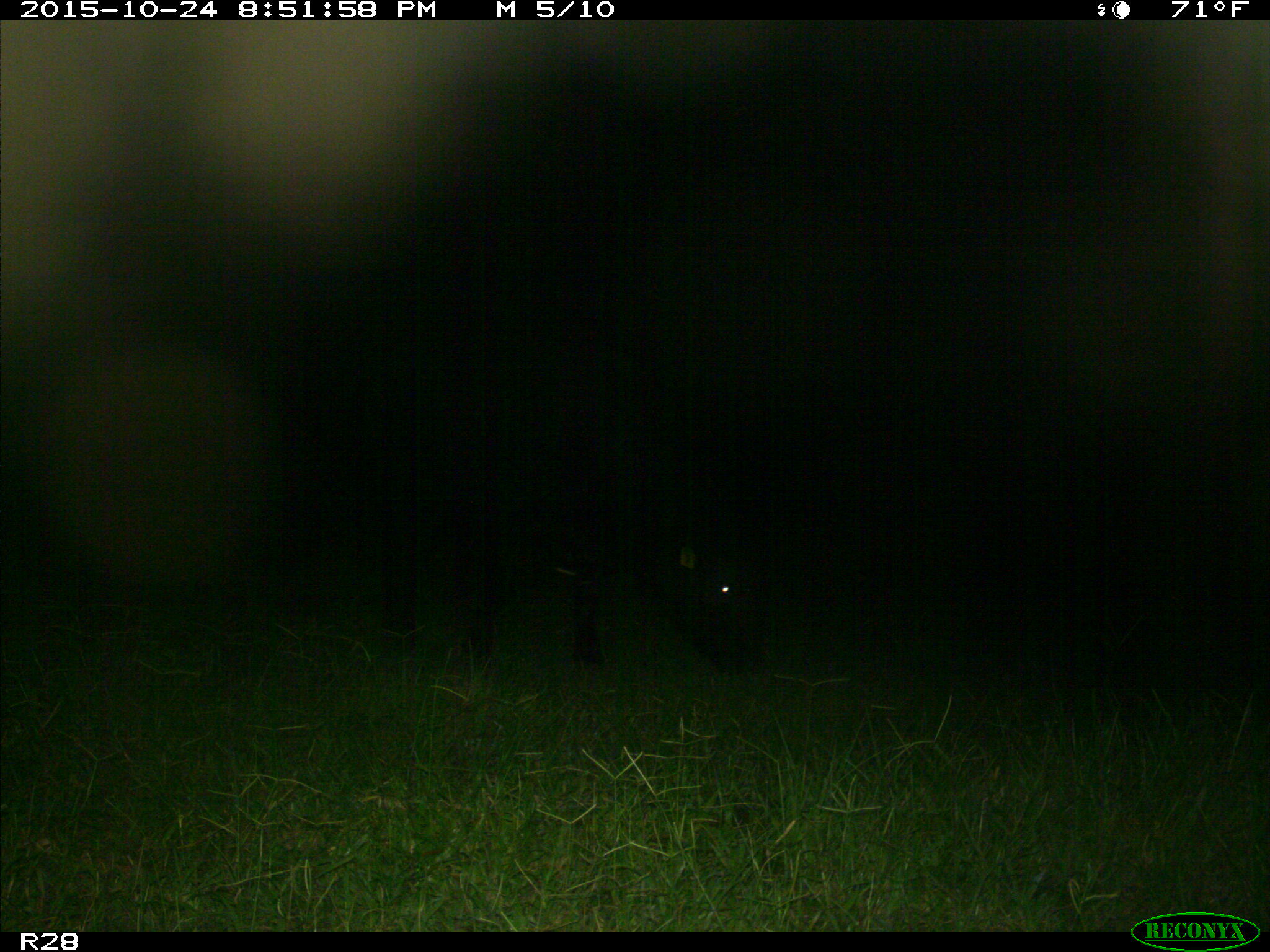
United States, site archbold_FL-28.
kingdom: Animalia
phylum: Chordata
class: Mammalia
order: Artiodactyla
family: Bovidae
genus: Bos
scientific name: Bos taurus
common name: domestic cow